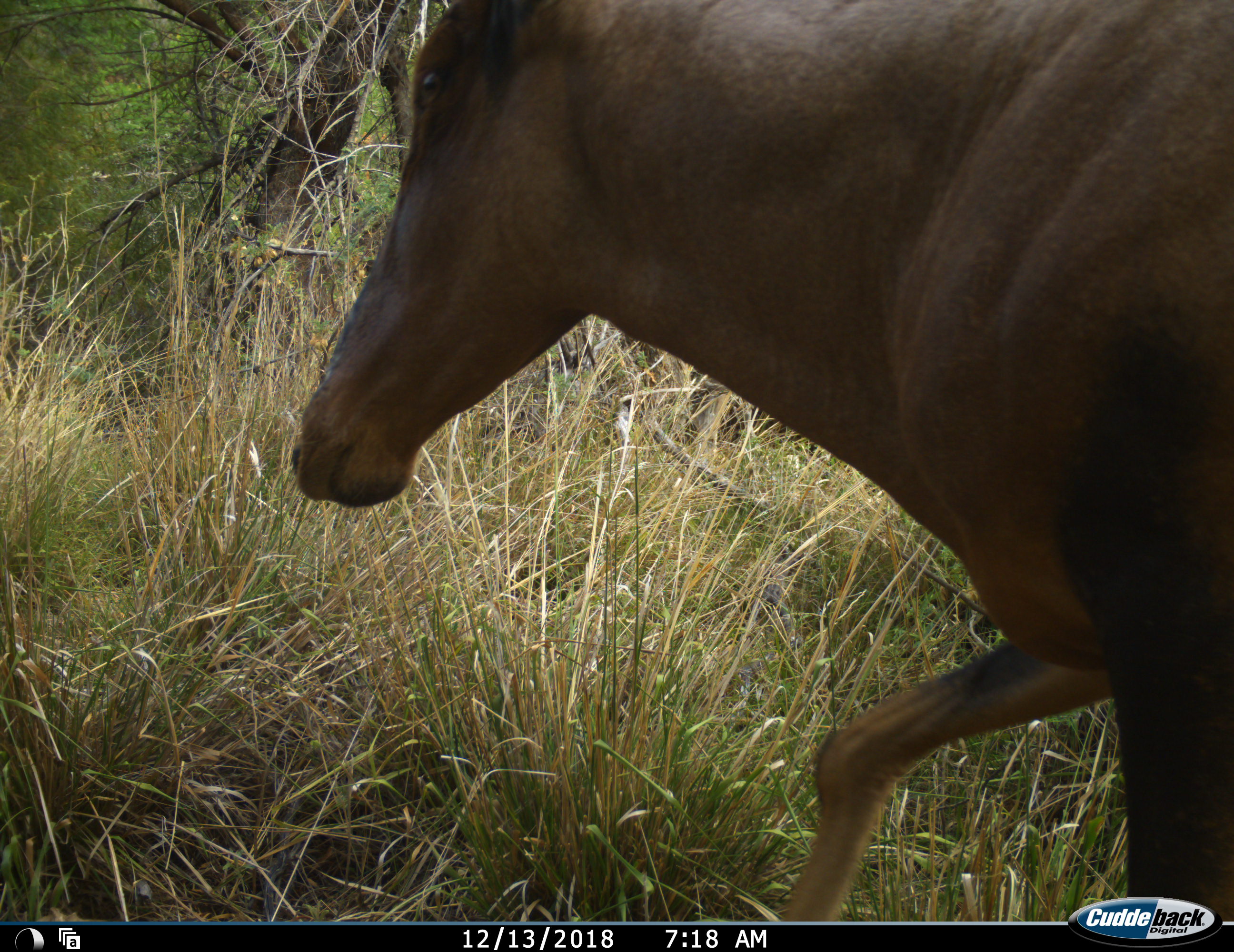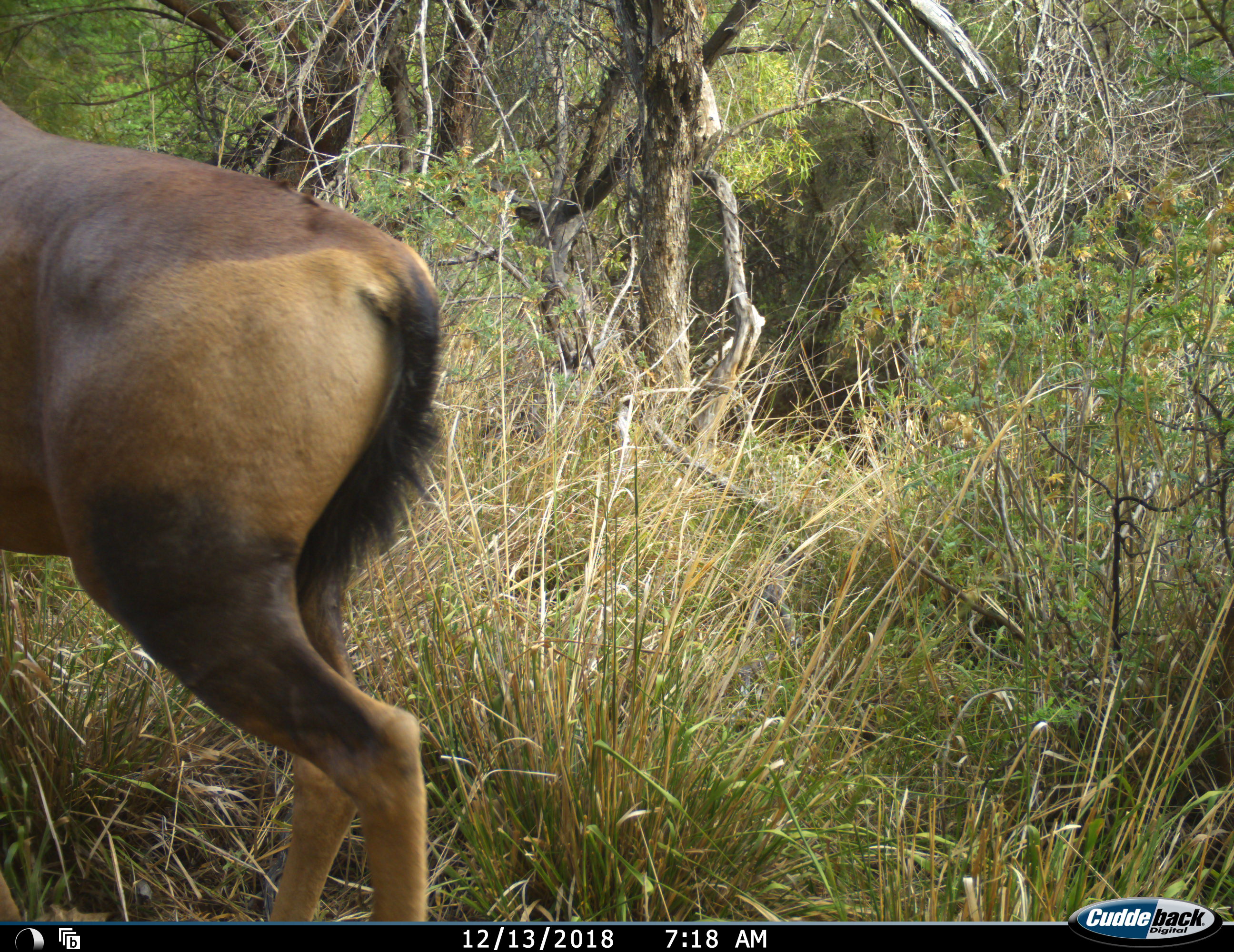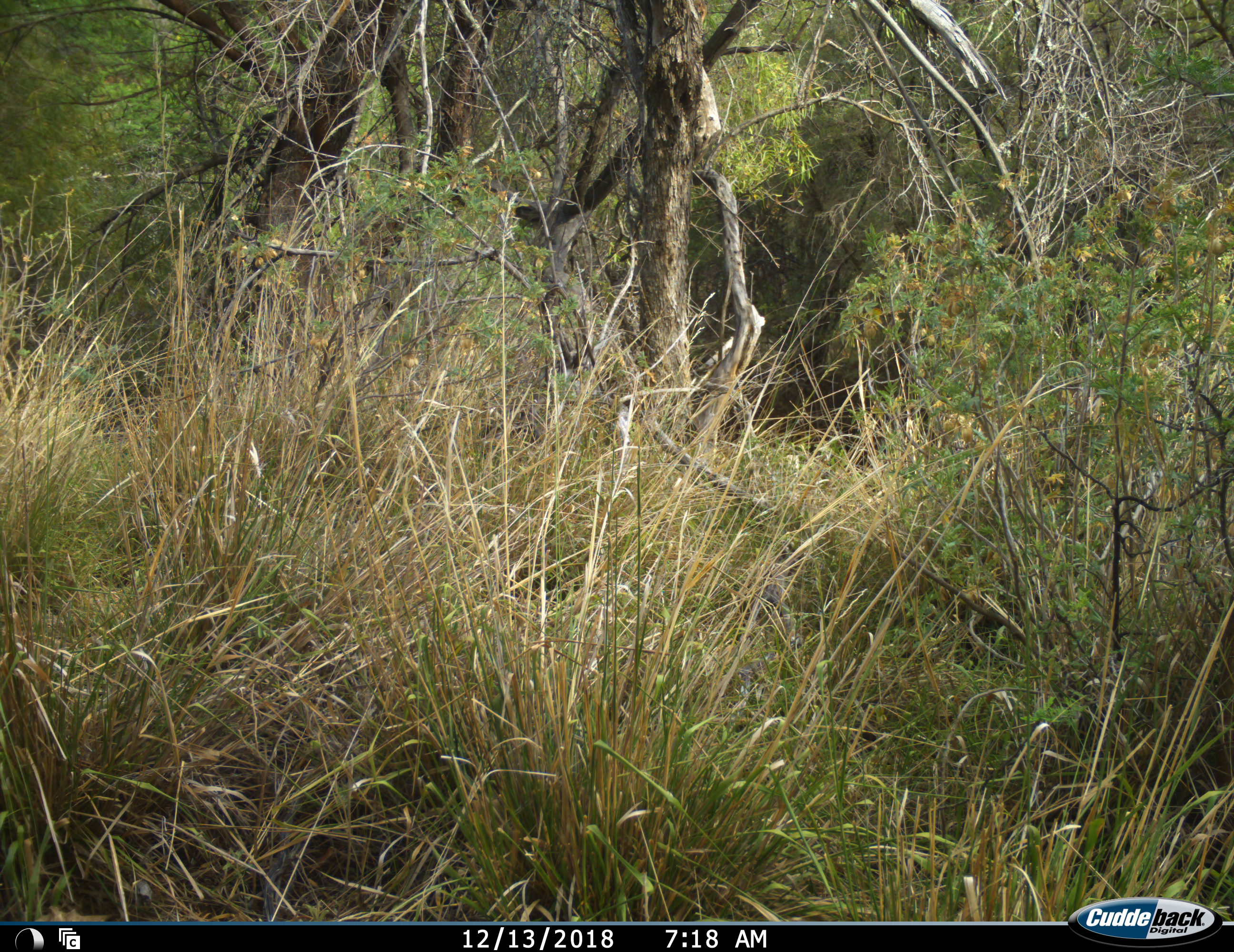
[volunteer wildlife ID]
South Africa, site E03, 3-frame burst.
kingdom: Animalia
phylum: Chordata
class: Mammalia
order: Artiodactyla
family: Bovidae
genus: Alcelaphus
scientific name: Alcelaphus buselaphus caama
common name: red hartebeest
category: hartebeestred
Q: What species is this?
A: Hartebeestred (red hartebeest) (Alcelaphus buselaphus caama).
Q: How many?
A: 1.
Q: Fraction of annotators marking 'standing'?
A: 10%.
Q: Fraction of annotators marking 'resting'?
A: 0%.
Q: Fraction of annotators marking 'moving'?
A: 100%.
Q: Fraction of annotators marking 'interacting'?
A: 0%.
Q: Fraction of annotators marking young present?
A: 0%.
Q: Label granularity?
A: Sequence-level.